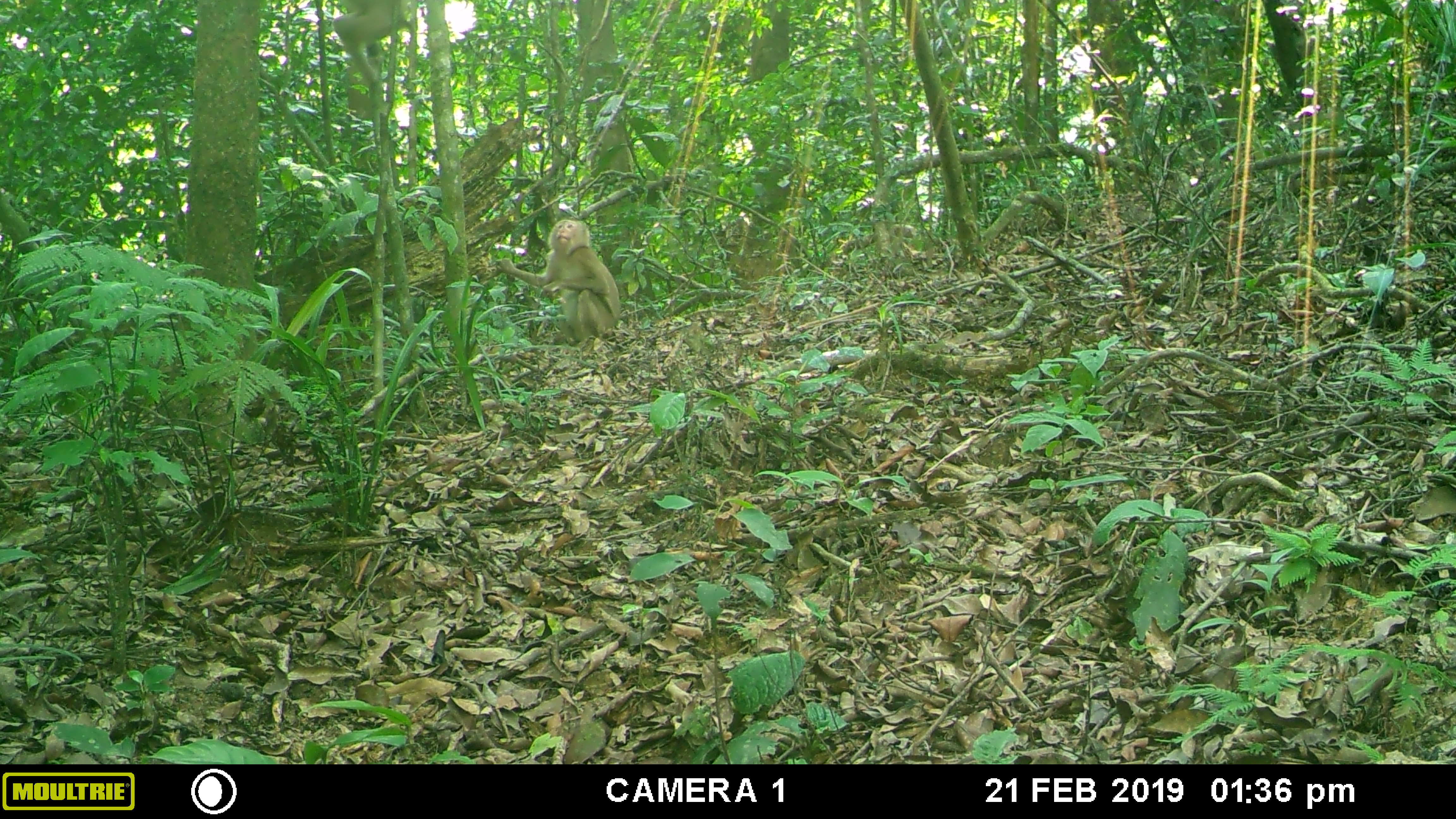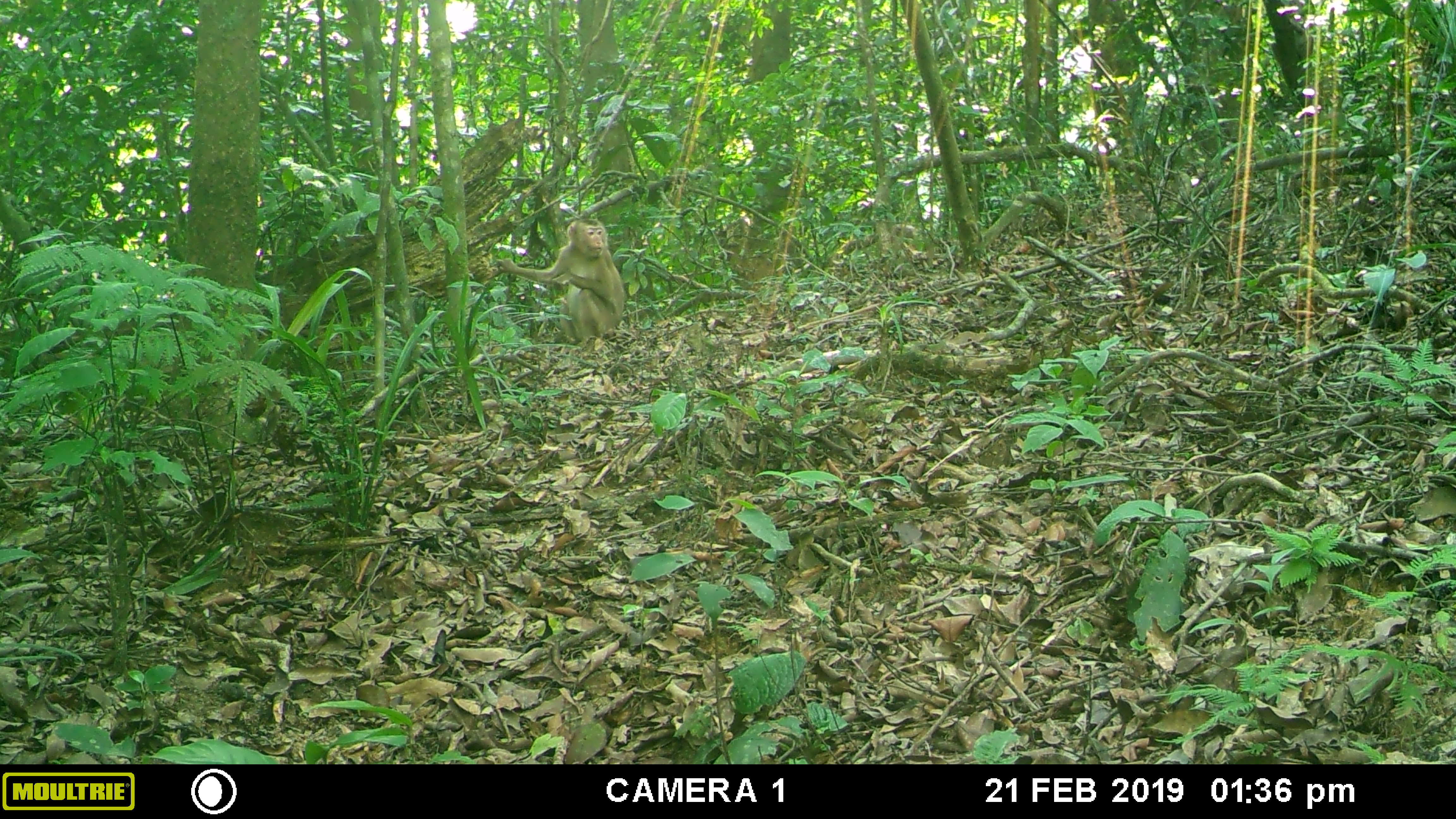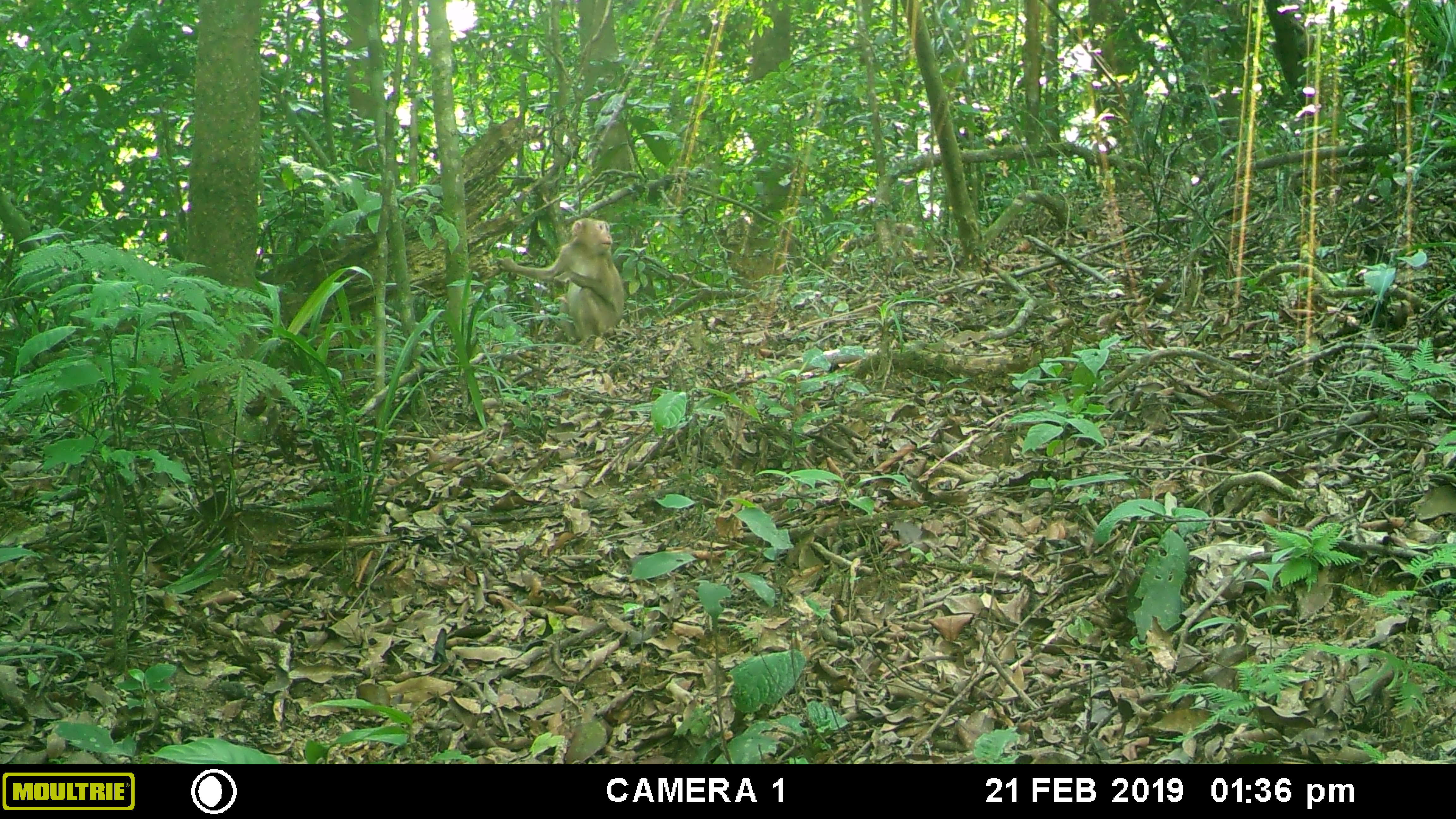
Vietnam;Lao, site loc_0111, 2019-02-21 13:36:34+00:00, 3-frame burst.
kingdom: Animalia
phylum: Chordata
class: Mammalia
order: Primates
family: Cercopithecidae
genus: Macaca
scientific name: Macaca nemestrina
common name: pig-tailed macaque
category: pig tailed macaque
Pig tailed macaque (pig-tailed macaque) (Macaca nemestrina). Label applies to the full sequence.